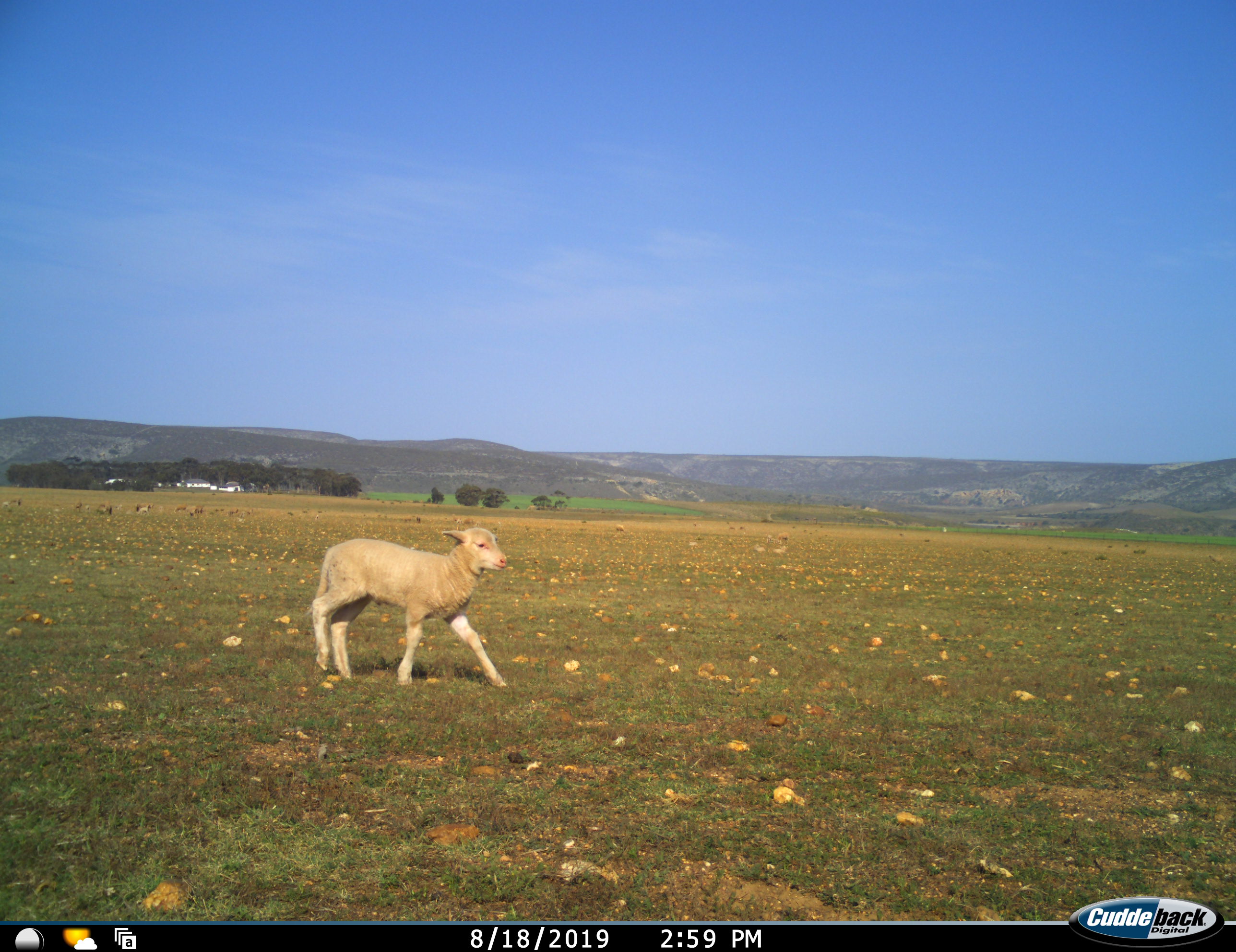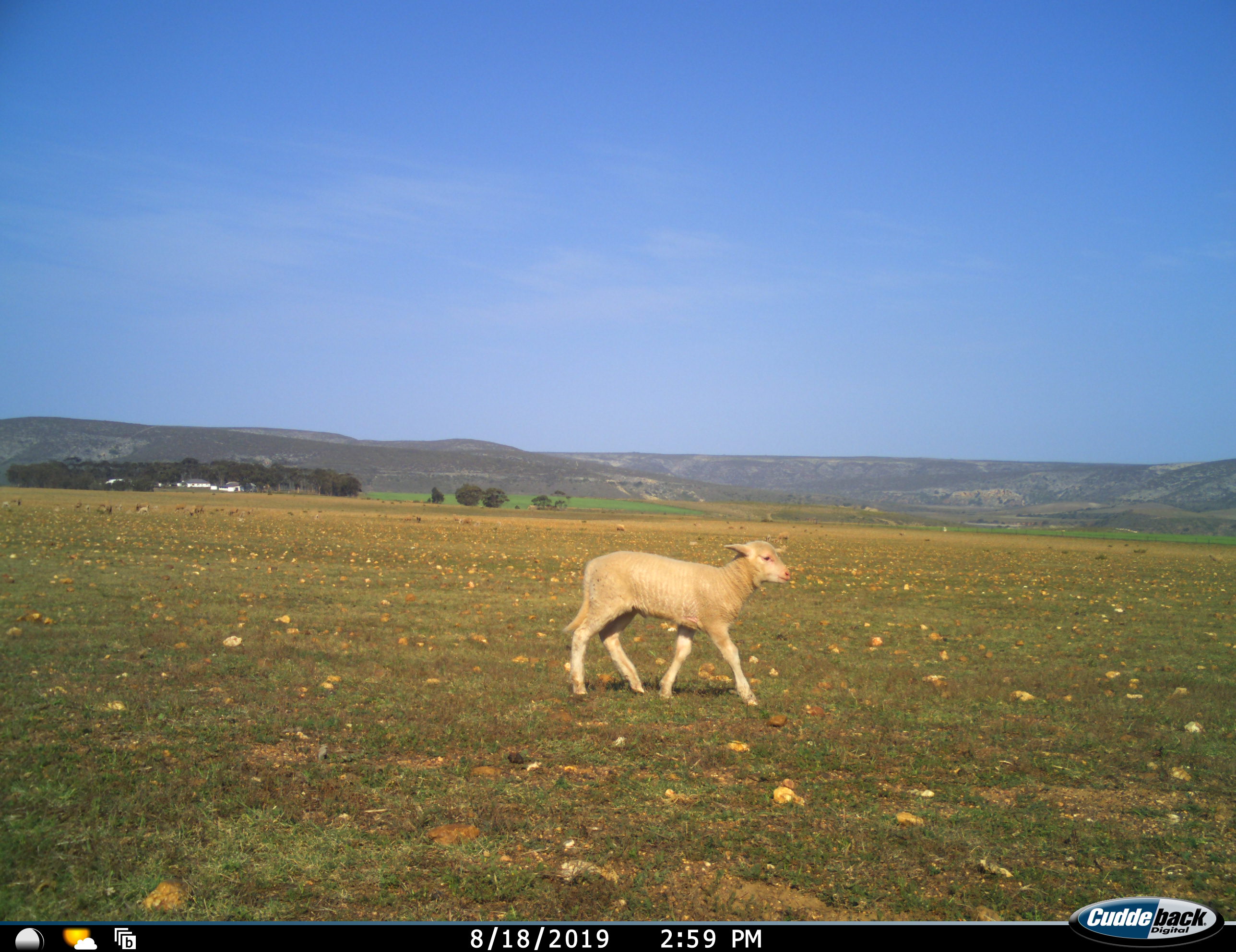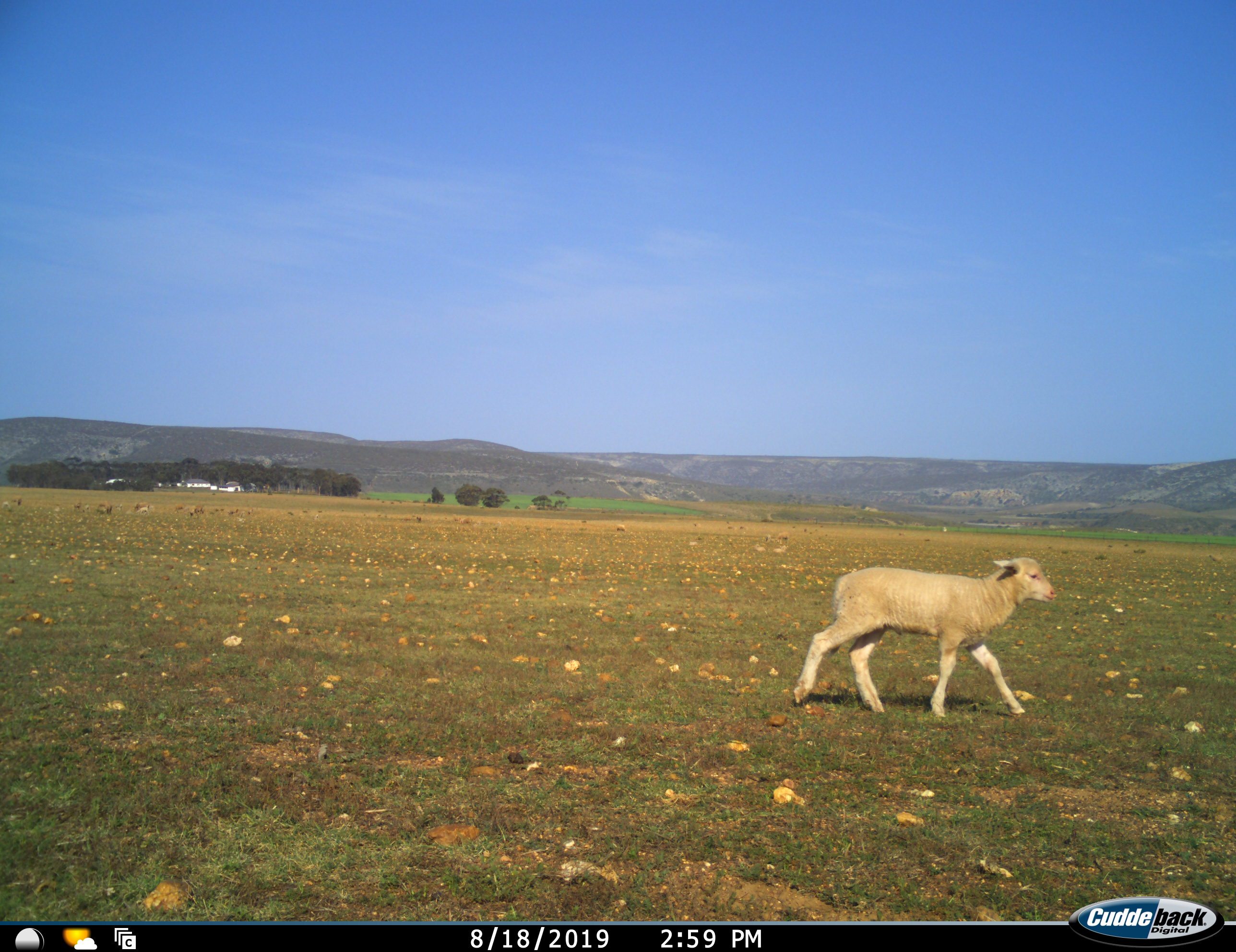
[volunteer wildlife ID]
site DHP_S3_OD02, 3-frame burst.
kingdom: Animalia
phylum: Chordata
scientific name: Vertebrata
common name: domestic animal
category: domesticanimal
Domesticanimal (domestic animal) (Vertebrata), count 1. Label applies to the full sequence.